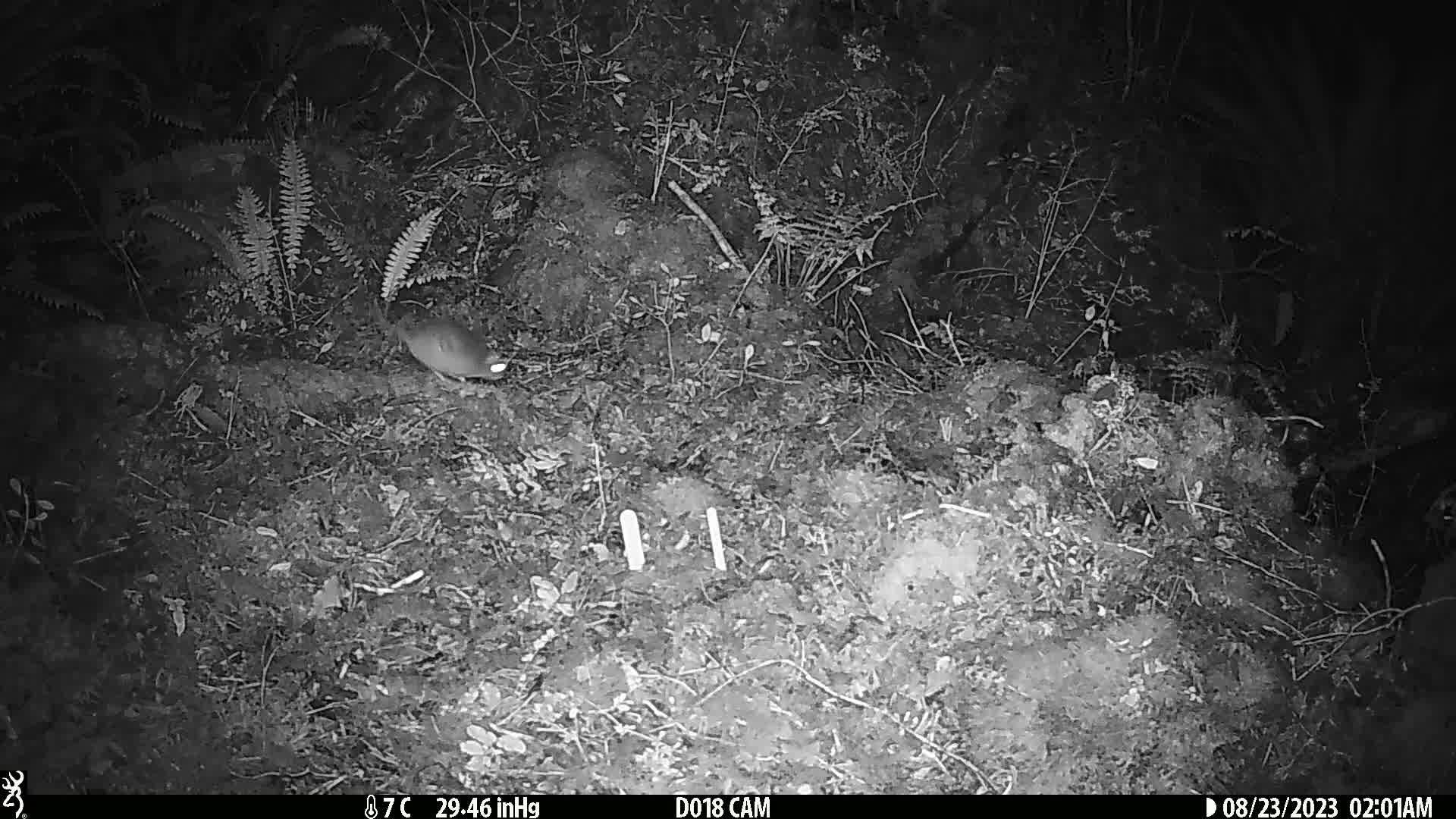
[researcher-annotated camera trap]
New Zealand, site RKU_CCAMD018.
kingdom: Animalia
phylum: Chordata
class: Mammalia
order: Rodentia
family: Muridae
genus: Rattus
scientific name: Rattus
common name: rat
Rat (Rattus).